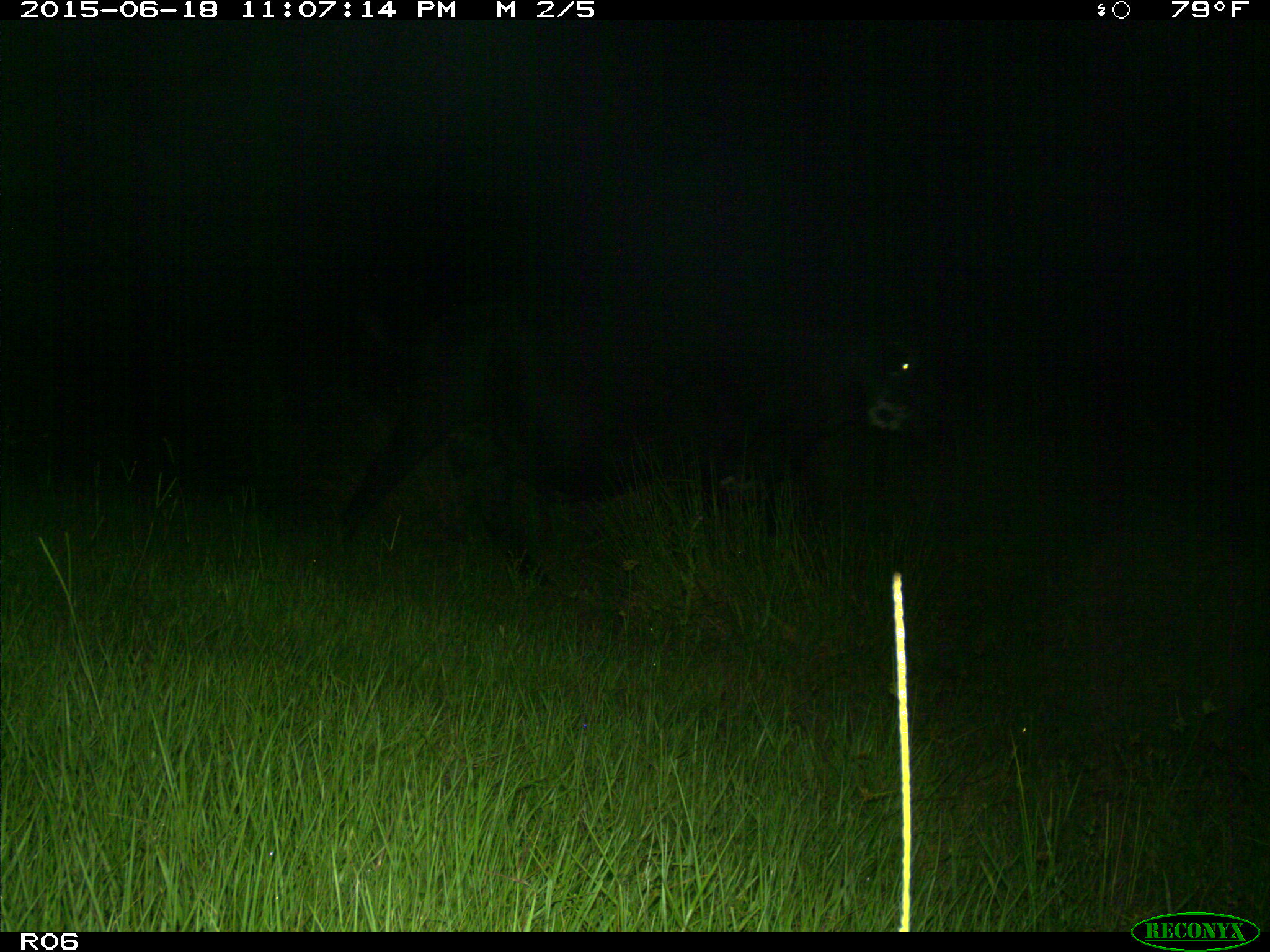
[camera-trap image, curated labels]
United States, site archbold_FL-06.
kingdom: Animalia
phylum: Chordata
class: Mammalia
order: Artiodactyla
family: Bovidae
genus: Bos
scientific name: Bos taurus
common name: domestic cow